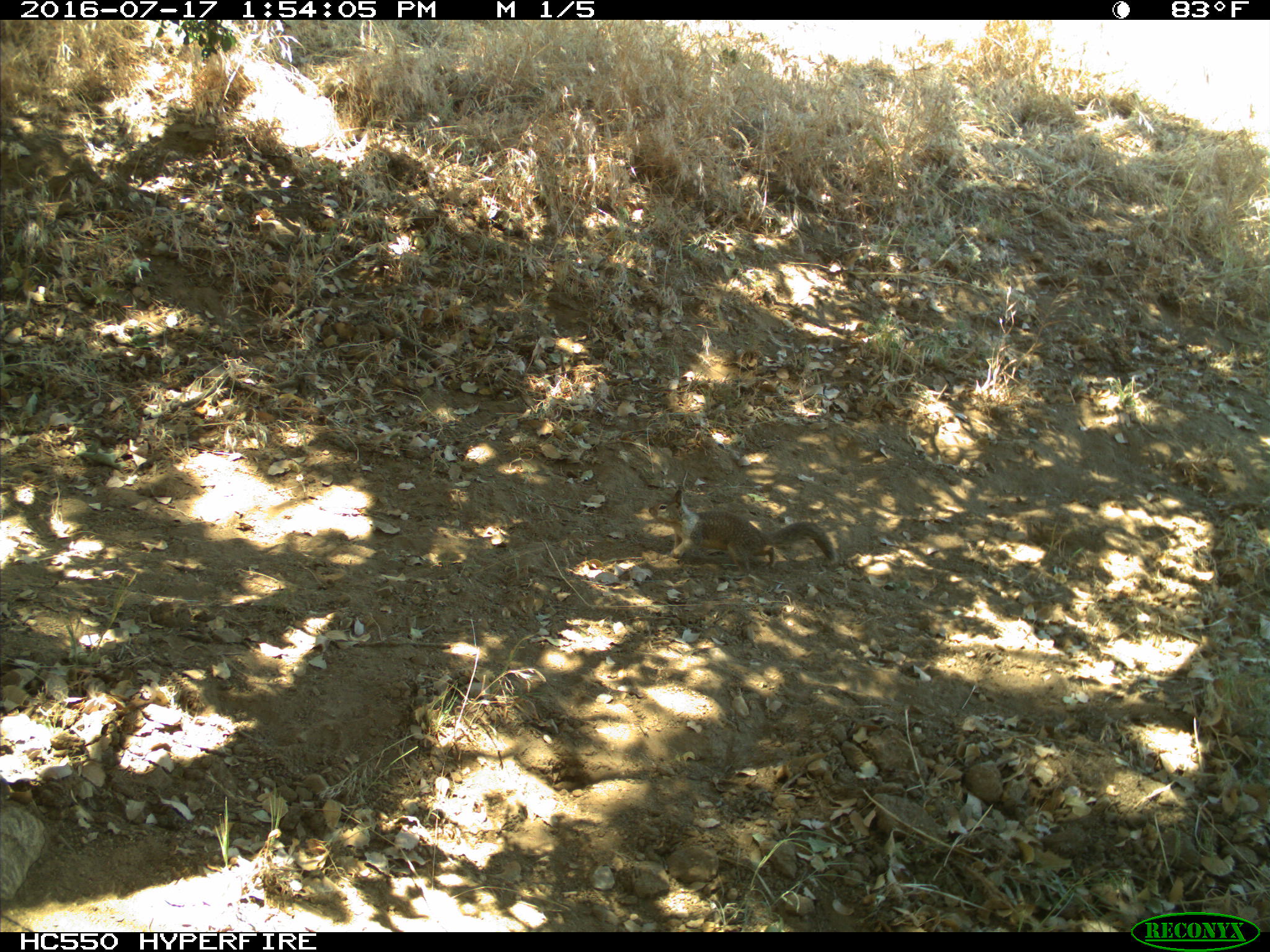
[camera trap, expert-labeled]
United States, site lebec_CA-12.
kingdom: Animalia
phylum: Chordata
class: Mammalia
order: Rodentia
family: Sciuridae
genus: Otospermophilus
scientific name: Otospermophilus beecheyi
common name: california ground squirrel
Otospermophilus beecheyi (california ground squirrel).